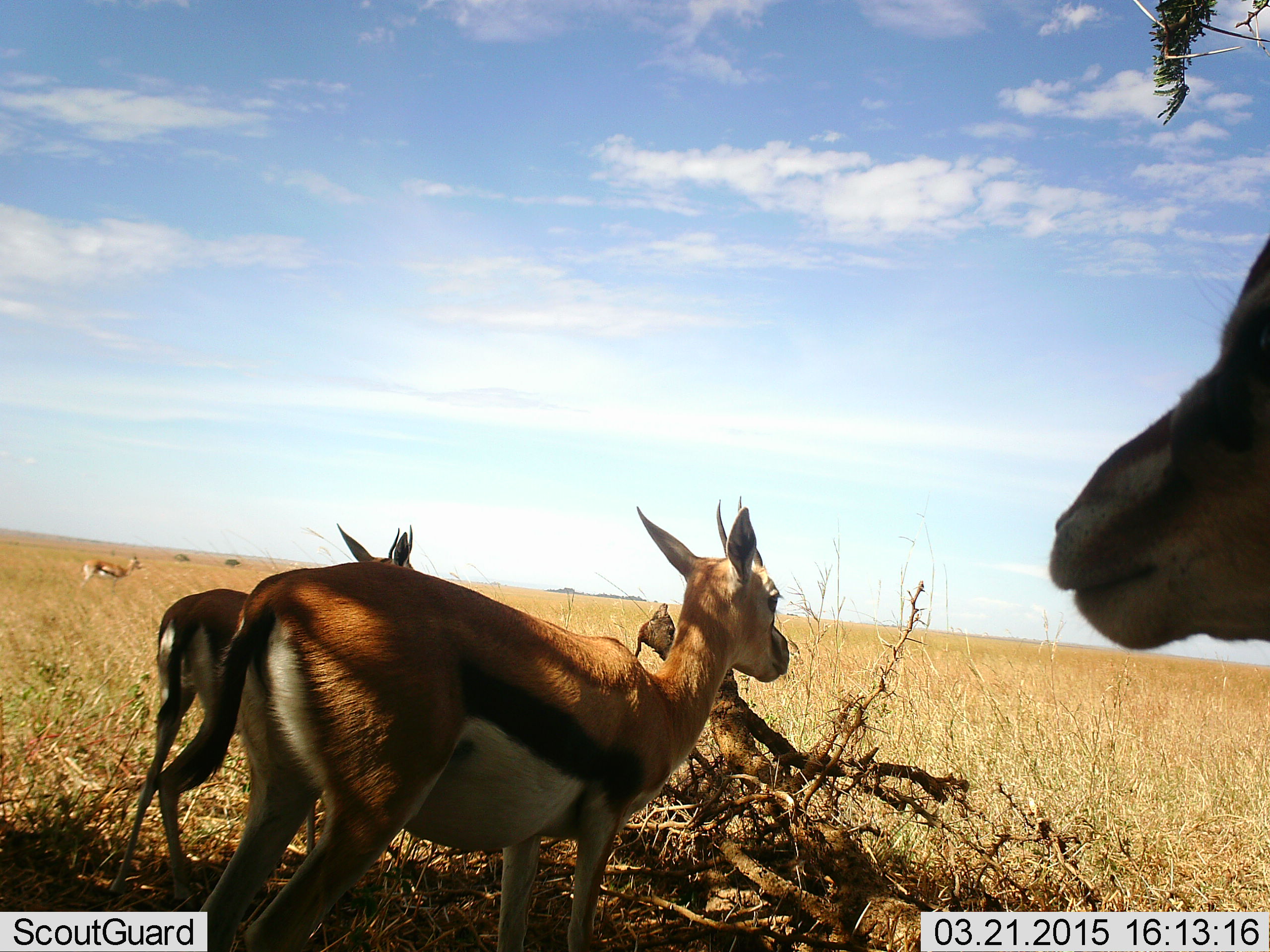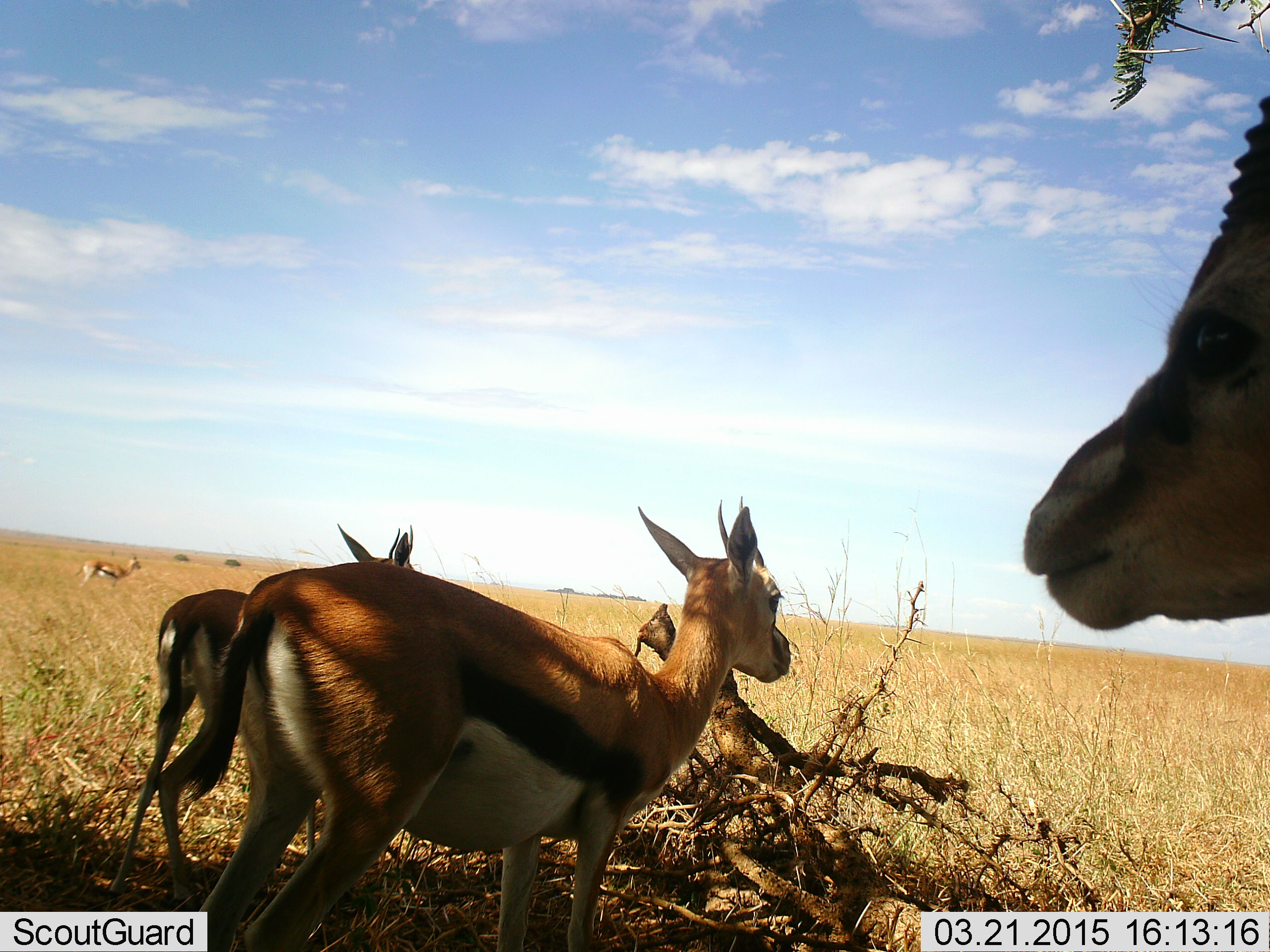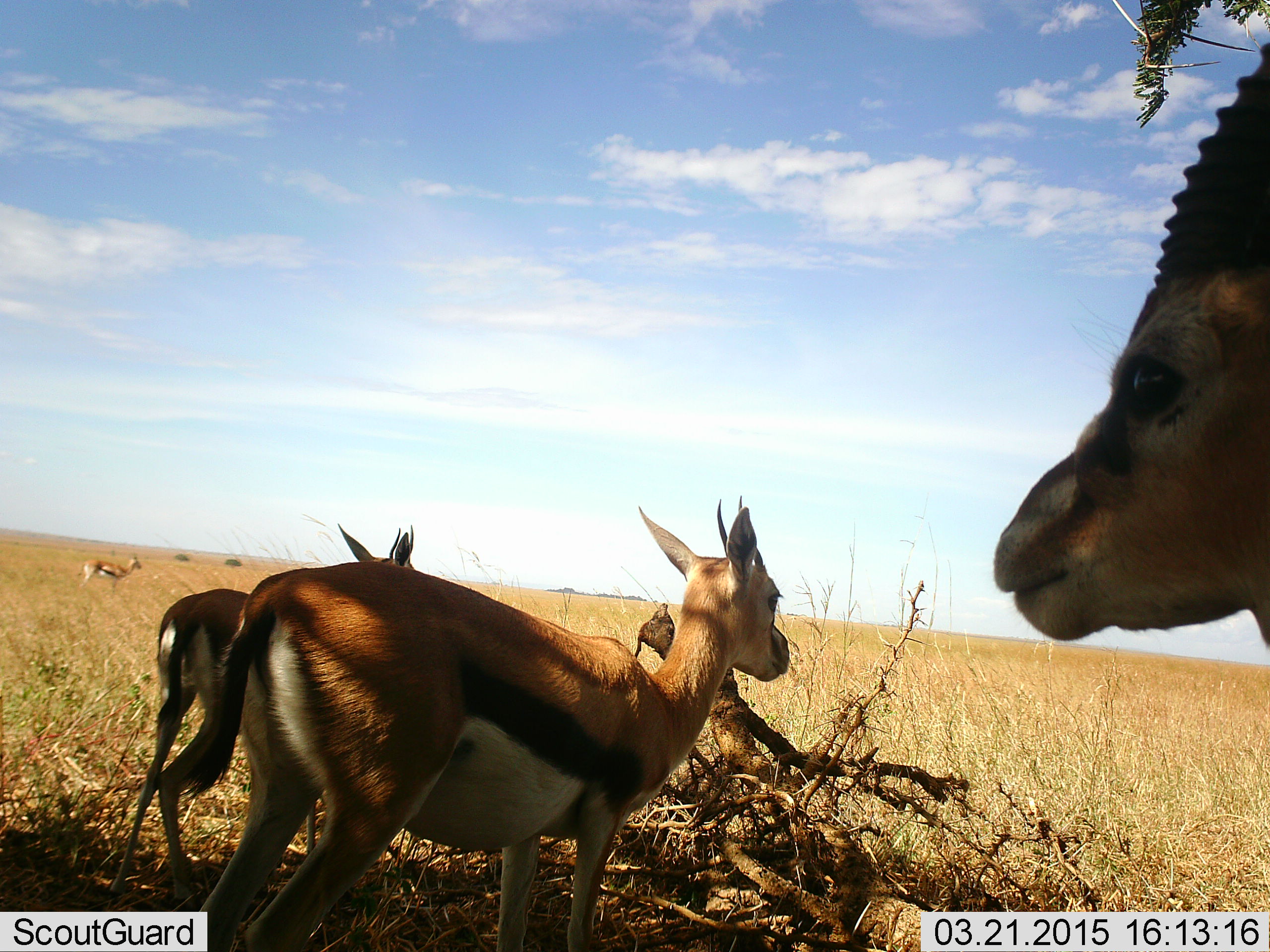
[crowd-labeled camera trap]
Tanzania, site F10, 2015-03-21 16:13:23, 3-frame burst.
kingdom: Animalia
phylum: Chordata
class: Mammalia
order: Artiodactyla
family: Bovidae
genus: Eudorcas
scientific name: Eudorcas thomsonii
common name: thomson's gazelle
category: gazellethomsons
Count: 4.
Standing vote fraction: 100%.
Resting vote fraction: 0%.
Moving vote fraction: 10%.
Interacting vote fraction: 0%.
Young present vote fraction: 0%.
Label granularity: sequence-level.